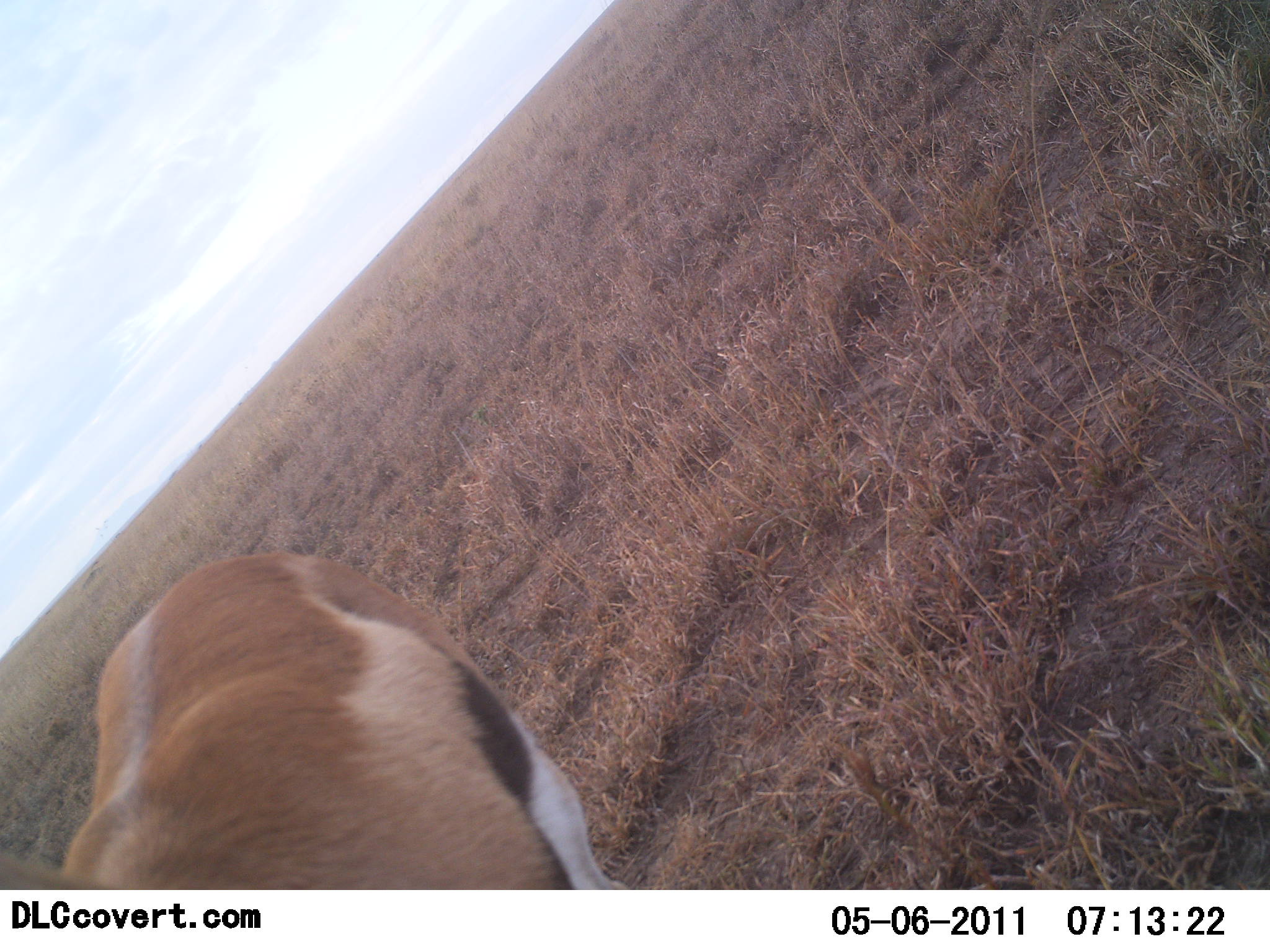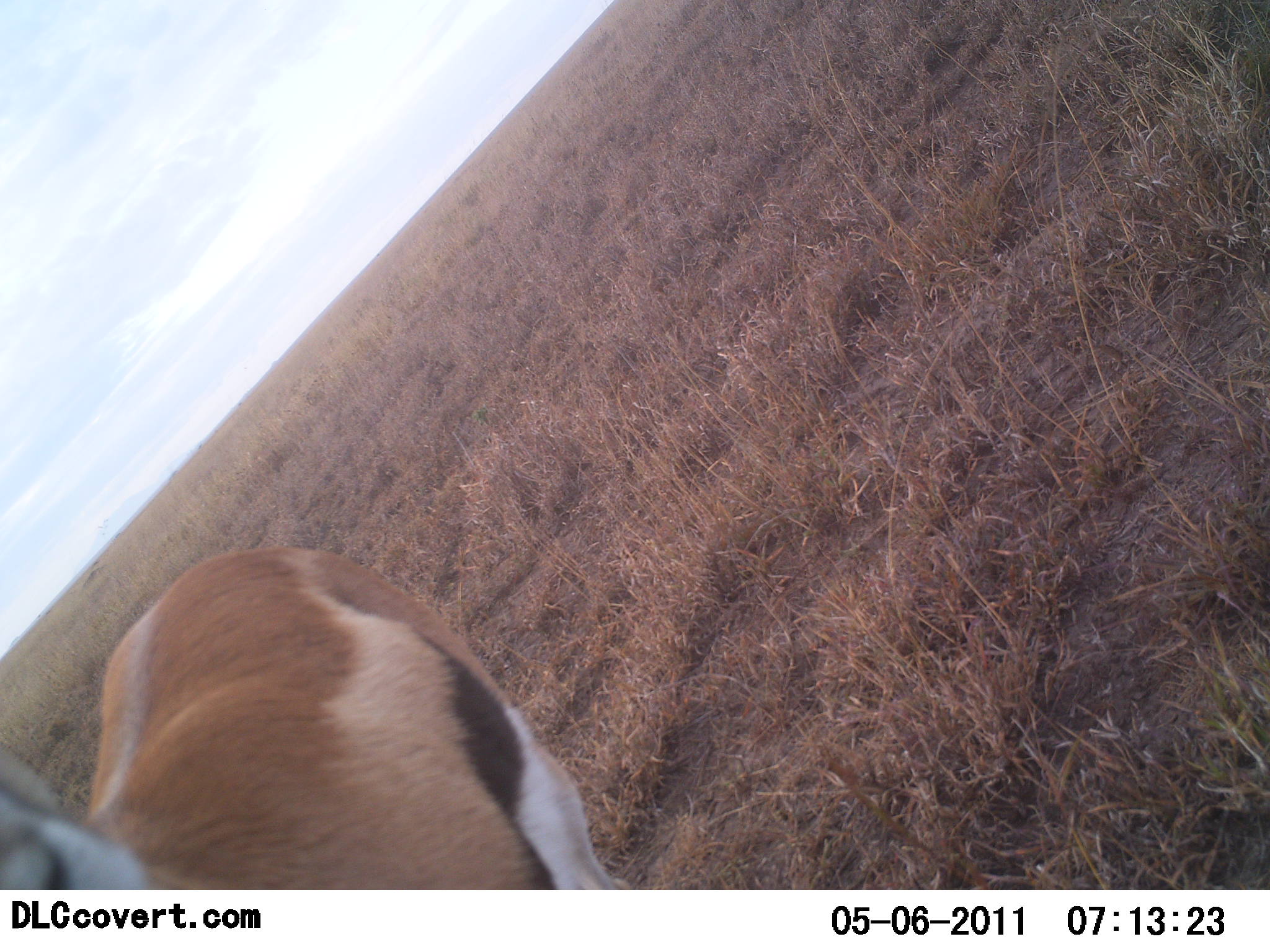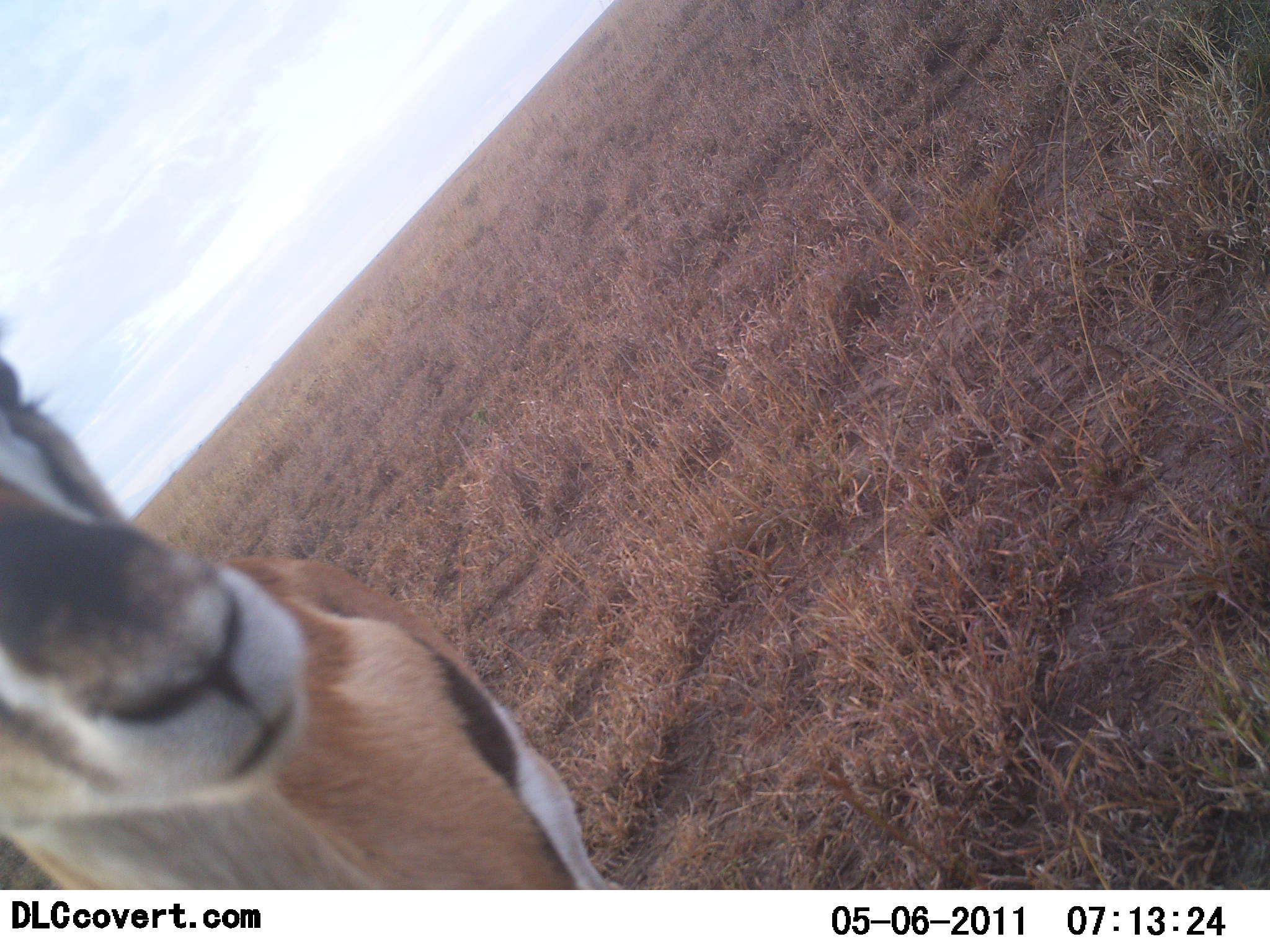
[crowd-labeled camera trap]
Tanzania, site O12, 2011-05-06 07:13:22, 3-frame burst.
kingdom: Animalia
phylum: Chordata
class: Mammalia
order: Artiodactyla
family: Bovidae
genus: Eudorcas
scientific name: Eudorcas thomsonii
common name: thomson's gazelle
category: gazellethomsons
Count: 1.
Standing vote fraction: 73%.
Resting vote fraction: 0%.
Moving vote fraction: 18%.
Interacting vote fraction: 0%.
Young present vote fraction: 0%.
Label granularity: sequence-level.